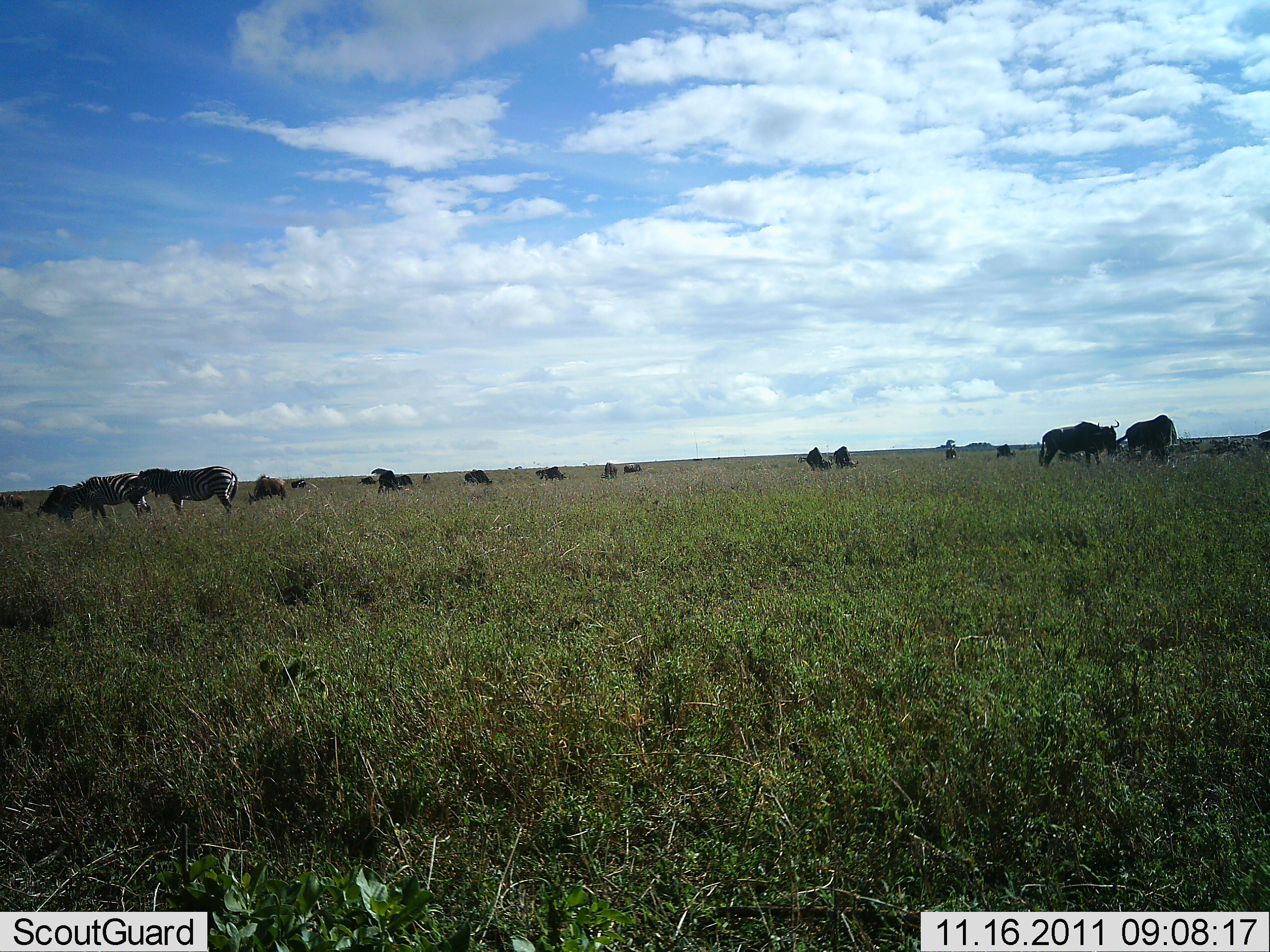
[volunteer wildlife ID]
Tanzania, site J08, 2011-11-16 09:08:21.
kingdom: Animalia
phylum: Chordata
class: Mammalia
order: Artiodactyla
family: Bovidae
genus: Connochaetes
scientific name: Connochaetes taurinus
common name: blue wildebeest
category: wildebeest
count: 11-50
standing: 67%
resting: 0%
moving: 8%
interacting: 0%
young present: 0%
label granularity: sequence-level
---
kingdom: Animalia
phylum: Chordata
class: Mammalia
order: Perissodactyla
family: Equidae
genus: Equus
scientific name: Equus quagga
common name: plains zebra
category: zebra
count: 2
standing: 93%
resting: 0%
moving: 7%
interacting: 0%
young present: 0%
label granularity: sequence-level